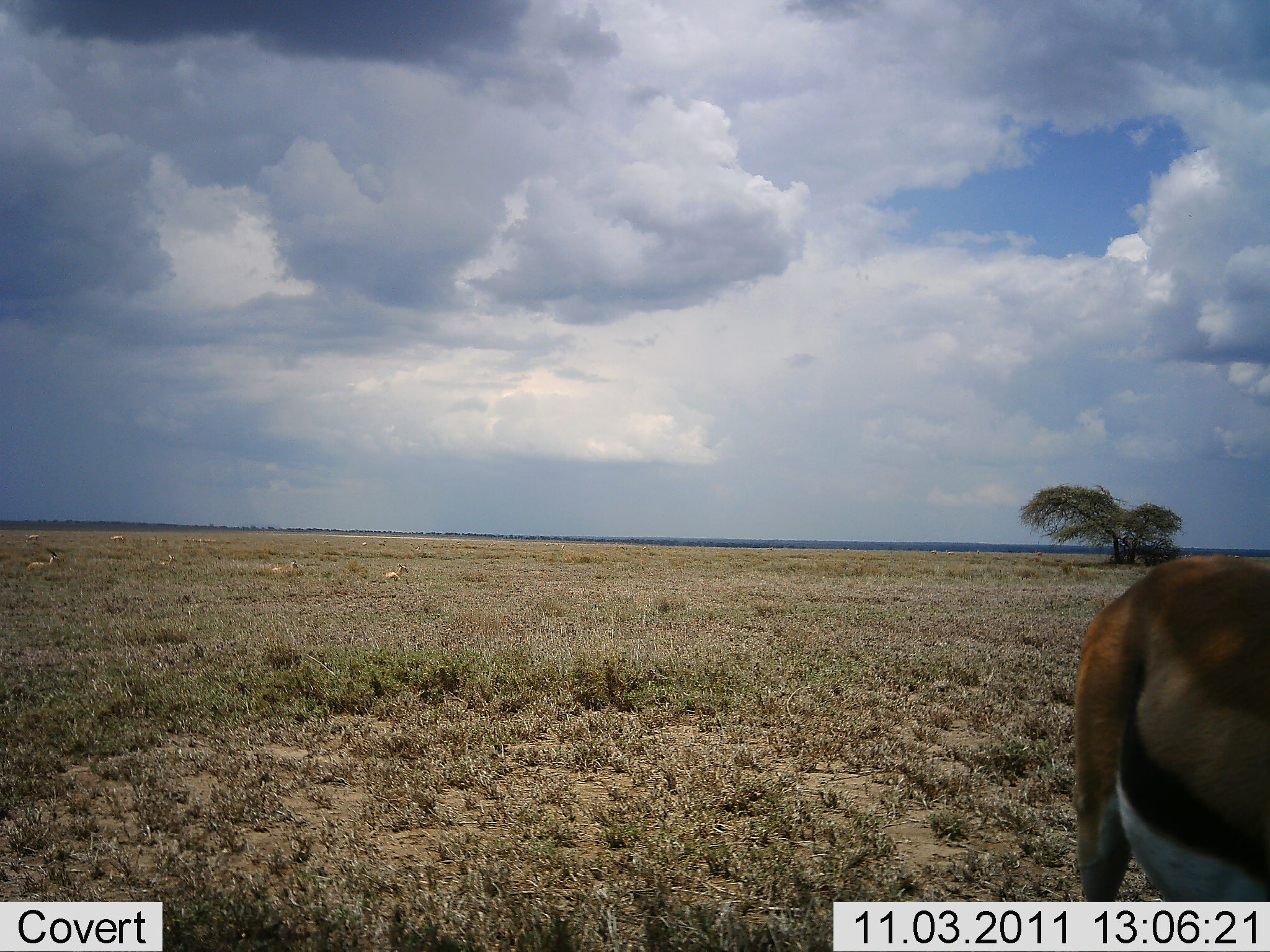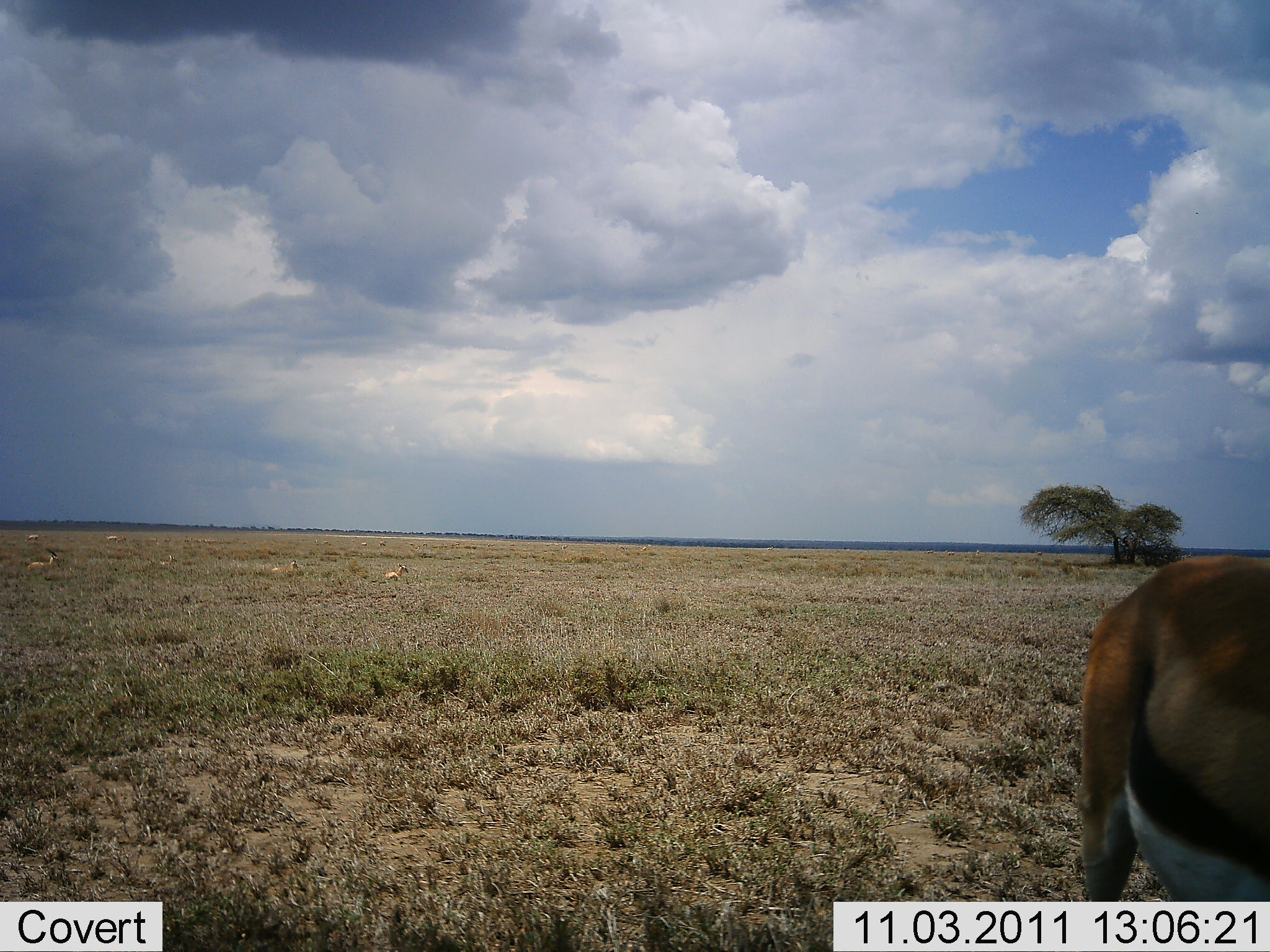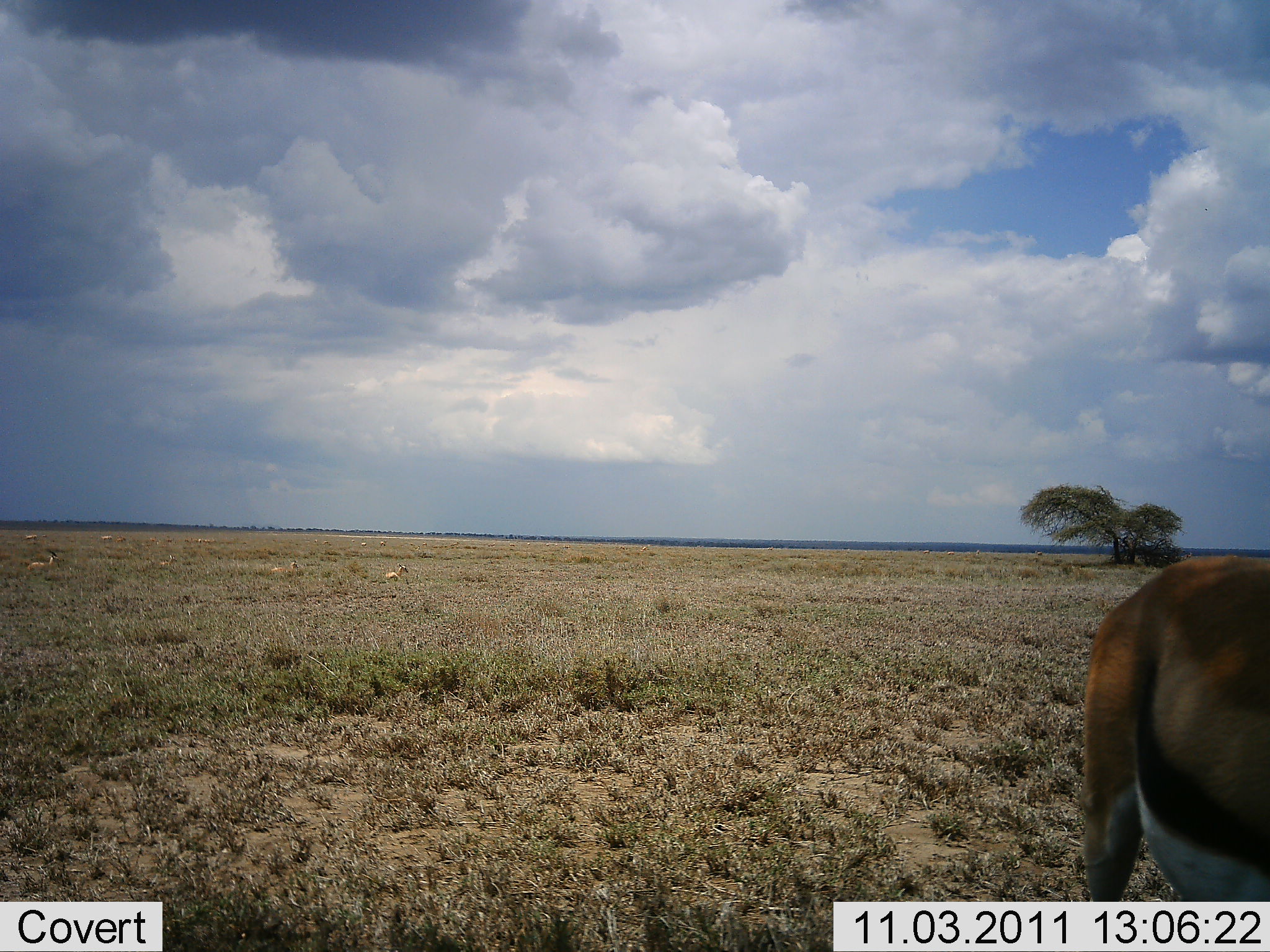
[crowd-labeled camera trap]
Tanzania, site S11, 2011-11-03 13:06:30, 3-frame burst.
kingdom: Animalia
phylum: Chordata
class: Mammalia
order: Artiodactyla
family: Bovidae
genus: Eudorcas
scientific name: Eudorcas thomsonii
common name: thomson's gazelle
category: gazellethomsons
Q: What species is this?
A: Gazellethomsons (thomson's gazelle) (Eudorcas thomsonii).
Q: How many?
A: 1.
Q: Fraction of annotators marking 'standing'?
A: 77%.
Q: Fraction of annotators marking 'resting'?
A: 31%.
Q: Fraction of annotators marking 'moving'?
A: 15%.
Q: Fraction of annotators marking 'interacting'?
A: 0%.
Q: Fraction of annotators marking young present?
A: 0%.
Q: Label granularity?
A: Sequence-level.